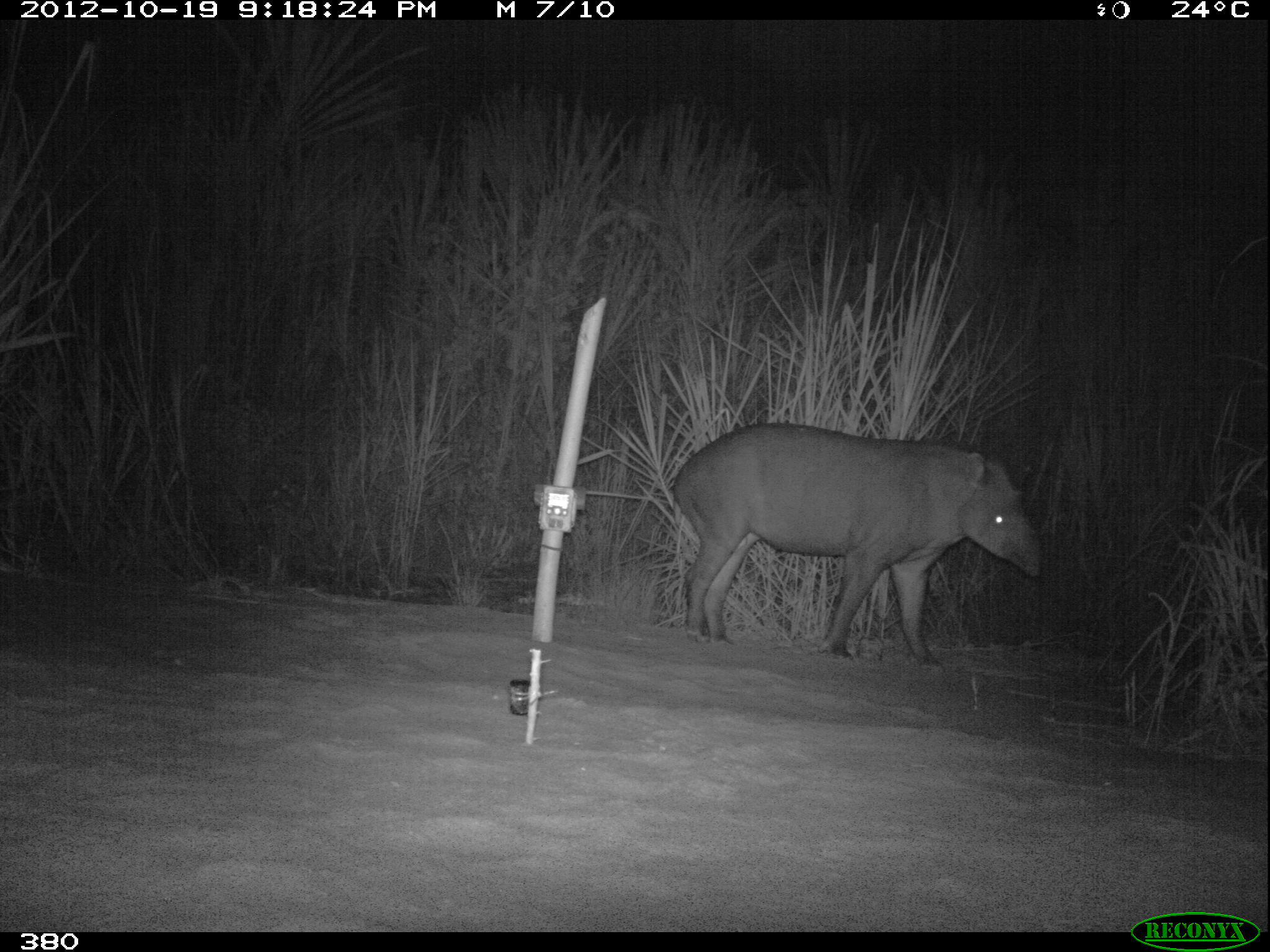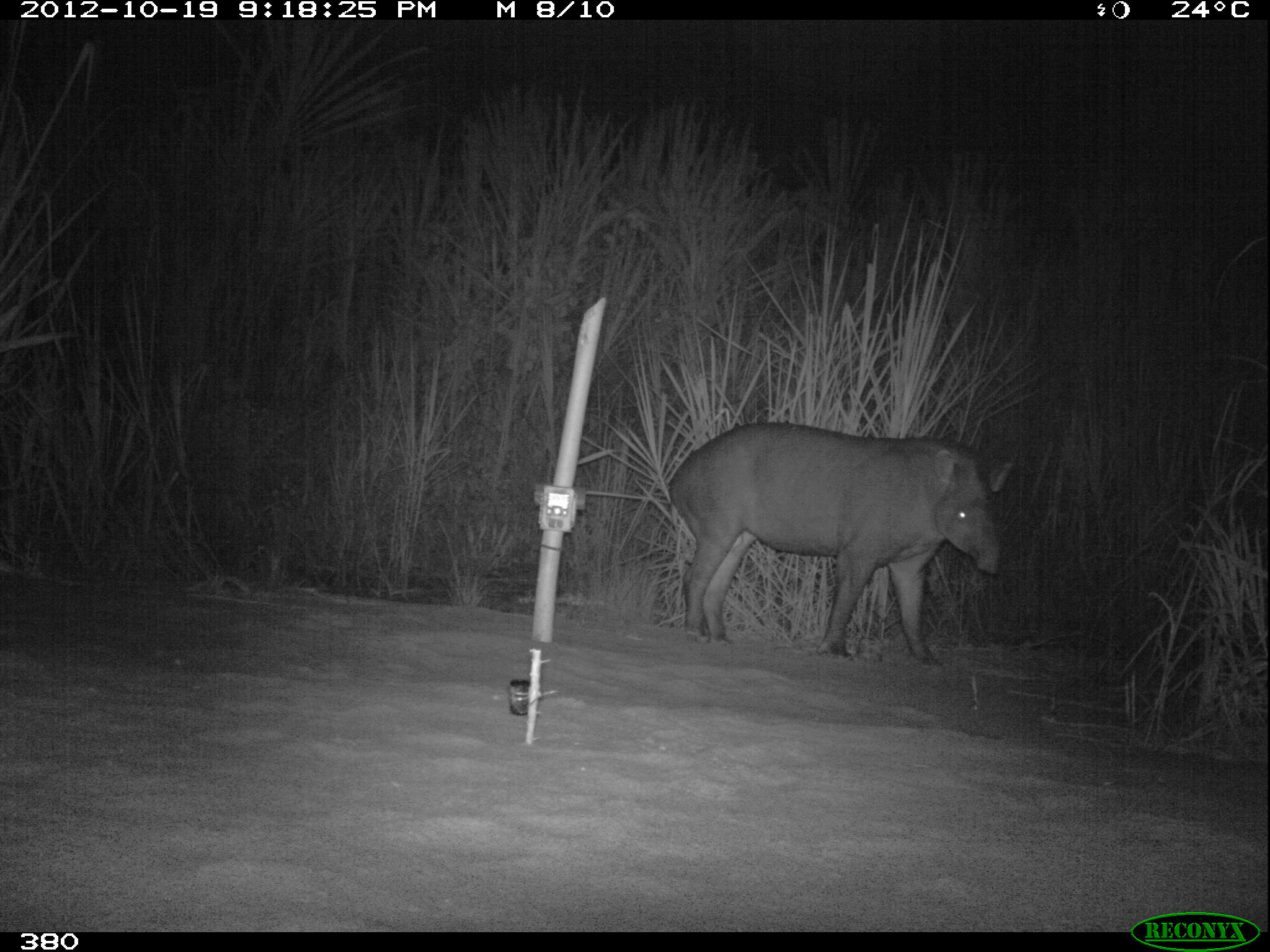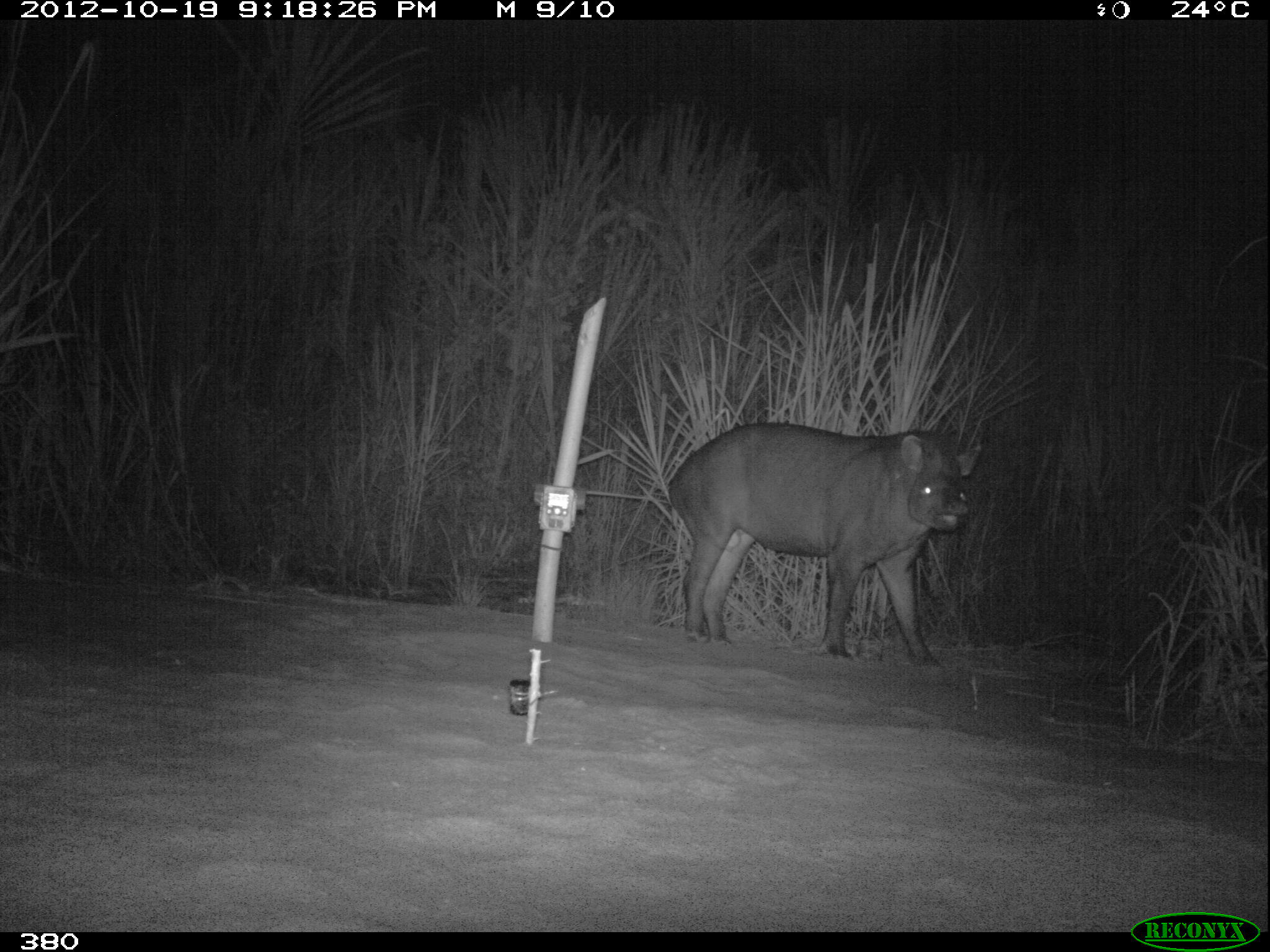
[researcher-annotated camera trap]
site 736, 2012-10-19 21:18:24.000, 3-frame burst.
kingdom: Animalia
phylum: Chordata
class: Mammalia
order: Perissodactyla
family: Tapiridae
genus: Tapirus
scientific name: Tapirus terrestris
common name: south american tapir